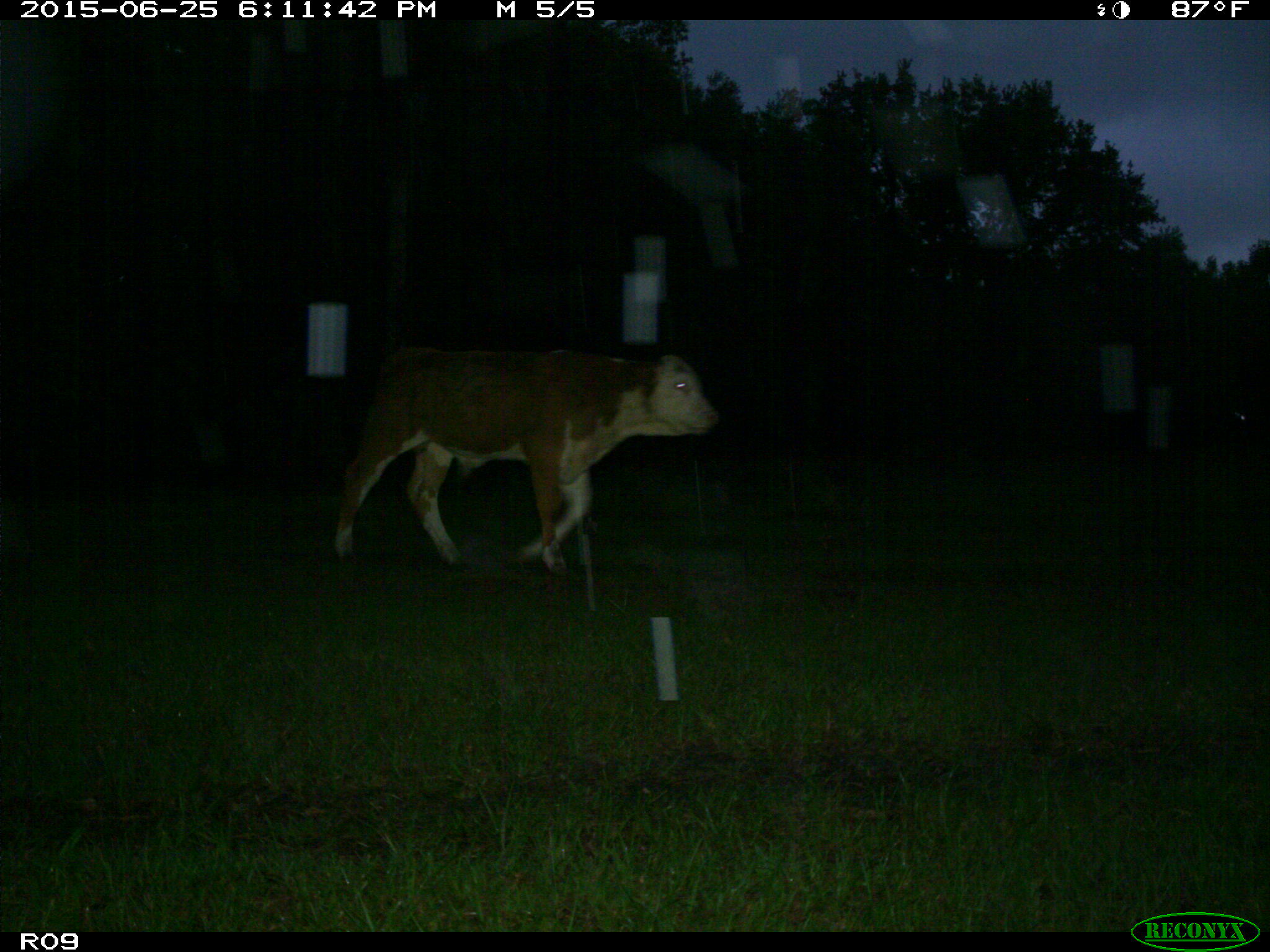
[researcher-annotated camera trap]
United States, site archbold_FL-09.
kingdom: Animalia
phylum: Chordata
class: Mammalia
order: Artiodactyla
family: Bovidae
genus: Bos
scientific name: Bos taurus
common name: domestic cow